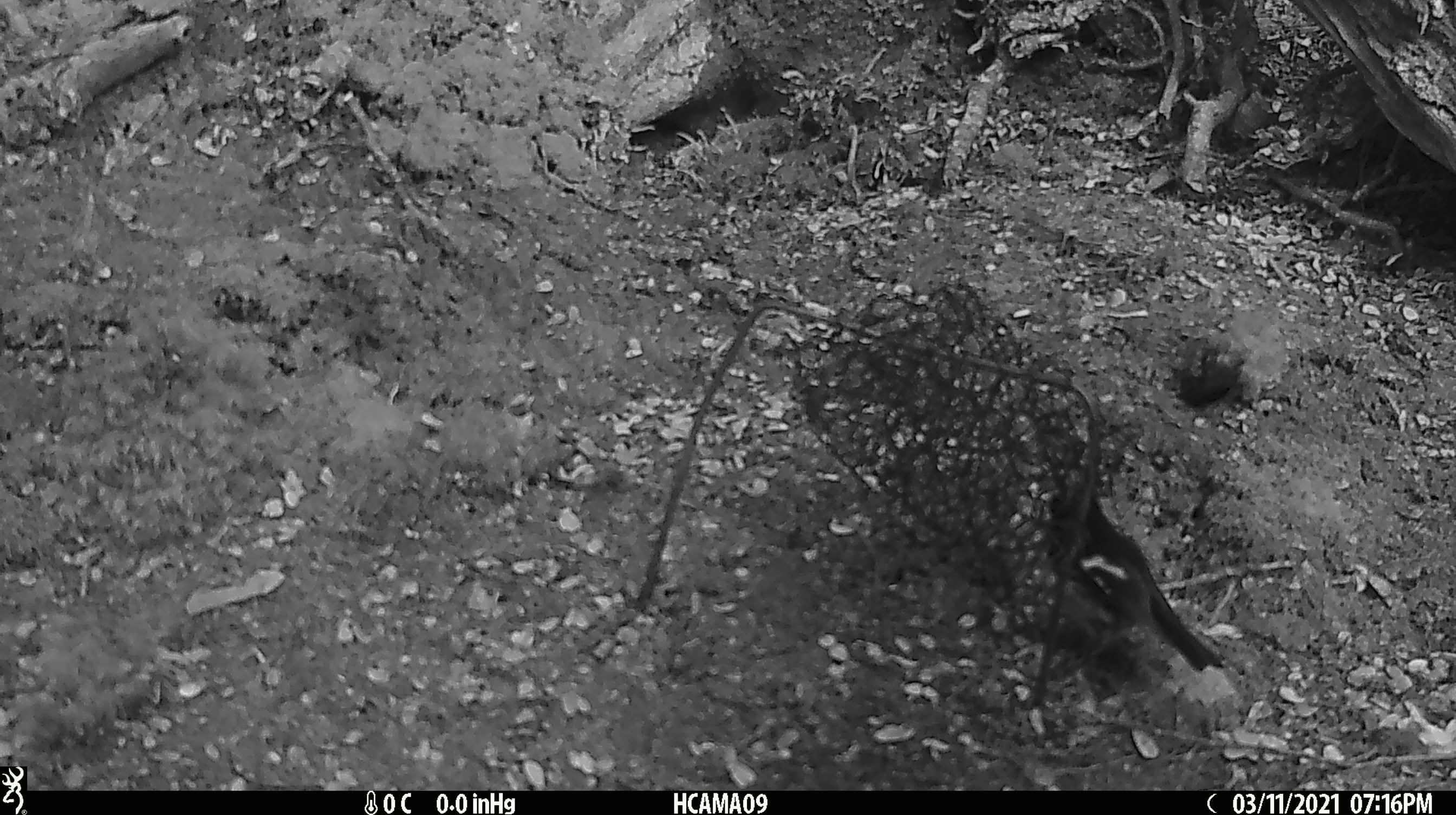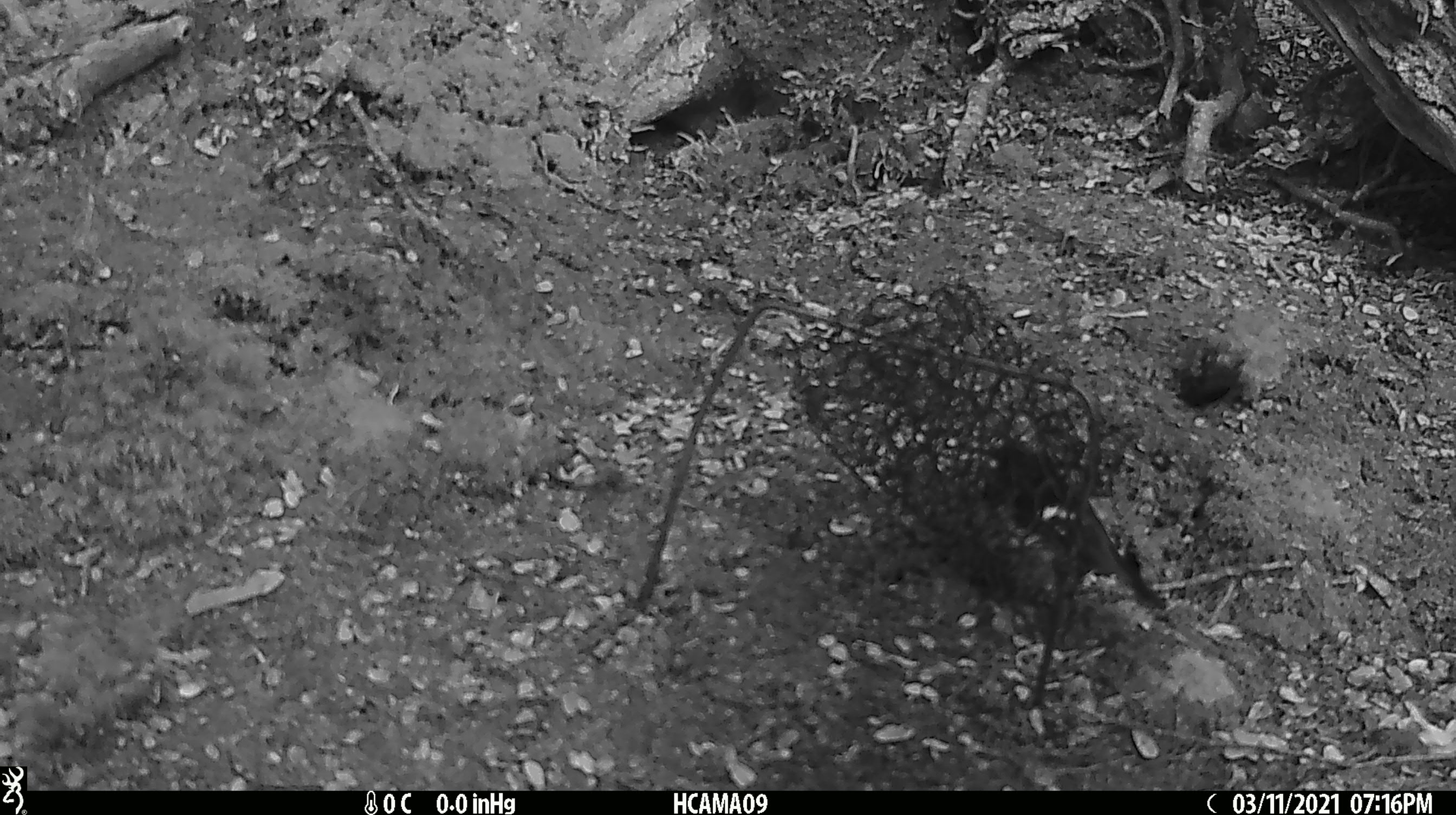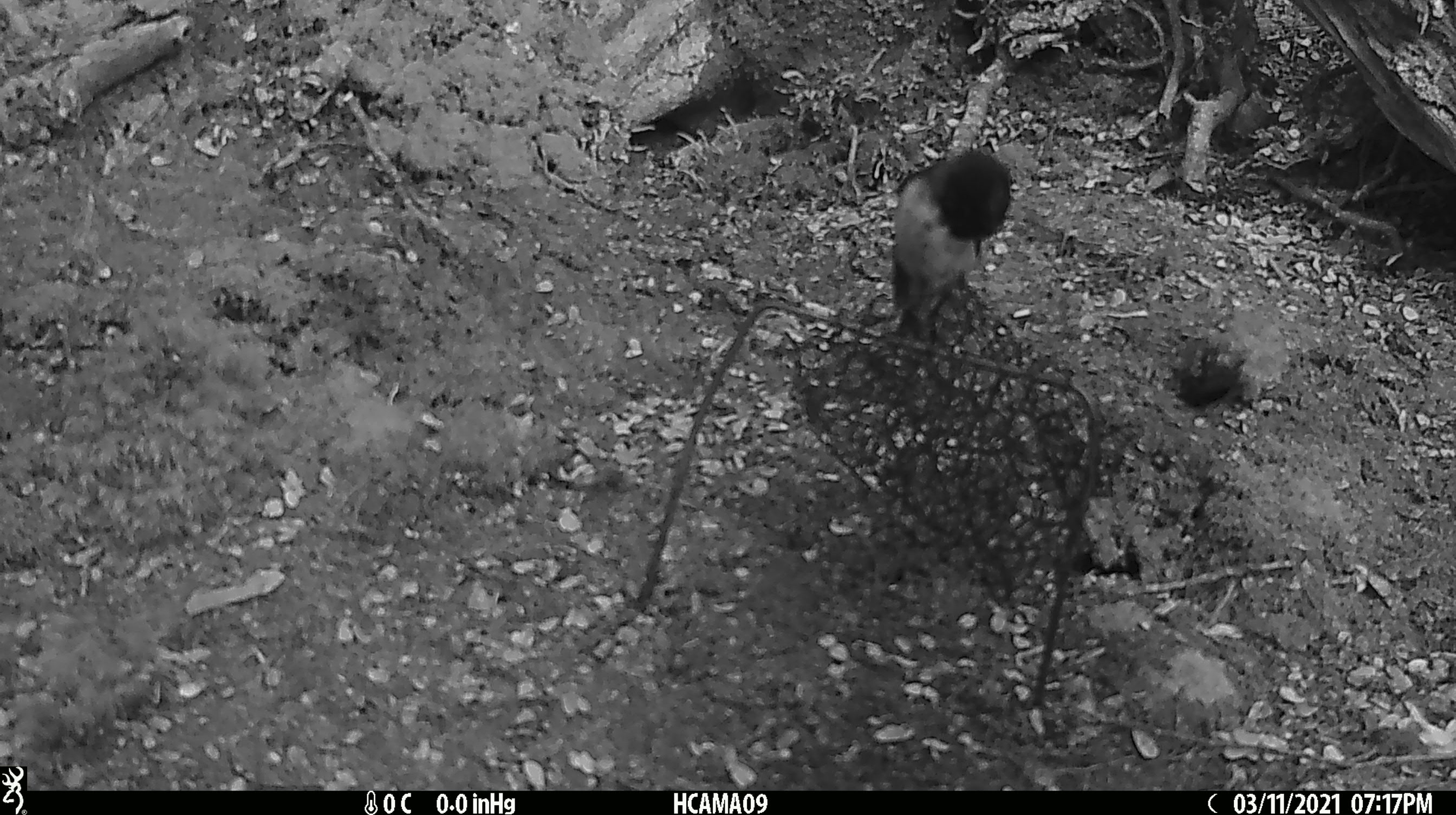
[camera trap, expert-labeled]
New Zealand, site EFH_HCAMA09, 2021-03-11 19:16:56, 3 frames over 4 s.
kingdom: Animalia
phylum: Chordata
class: Aves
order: Passeriformes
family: Petroicidae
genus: Petroica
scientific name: Petroica macrocephala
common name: tomtit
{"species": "tomtit (Petroica macrocephala)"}